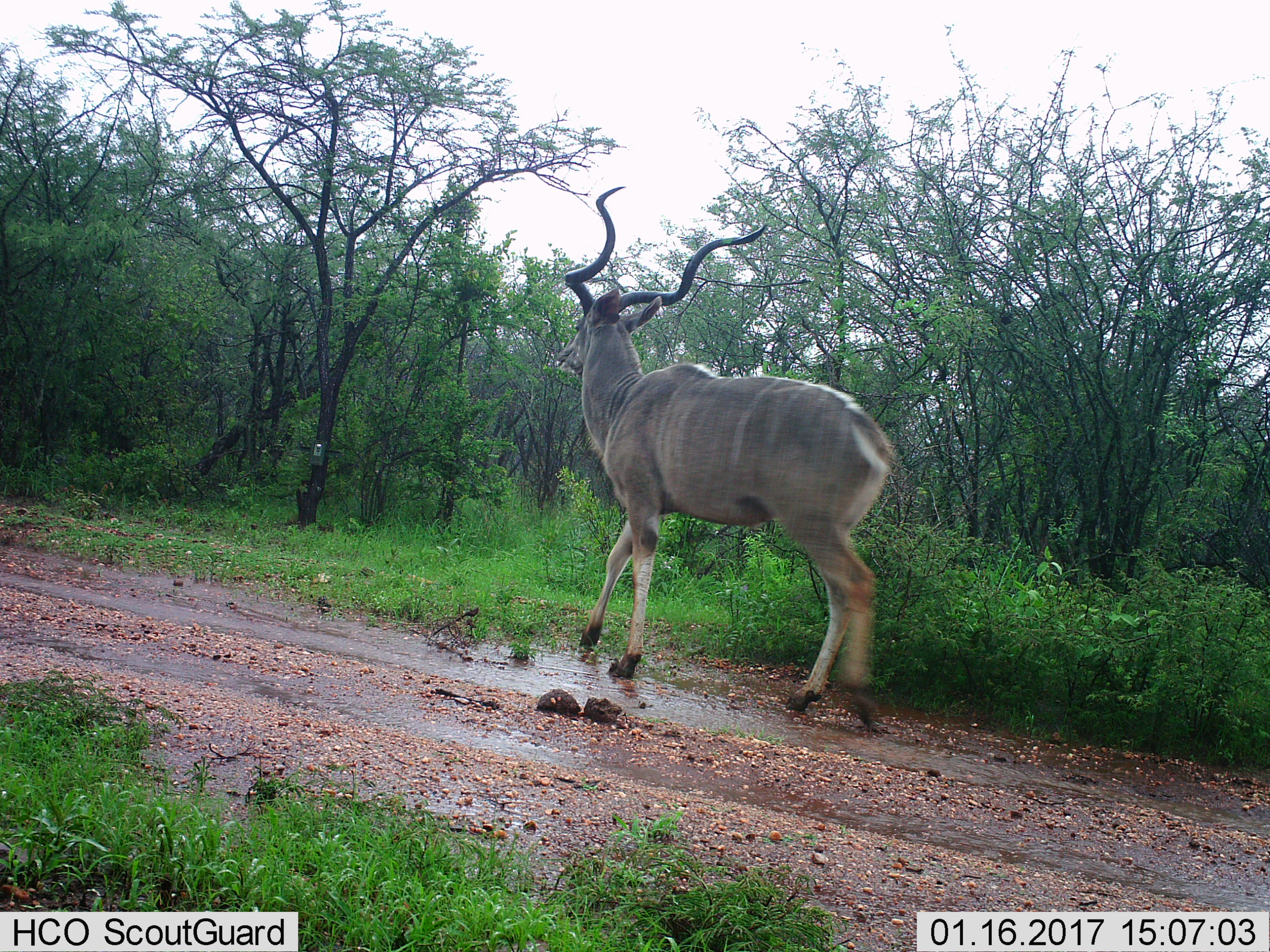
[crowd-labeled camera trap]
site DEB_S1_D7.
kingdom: Animalia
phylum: Chordata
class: Mammalia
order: Artiodactyla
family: Bovidae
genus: Tragelaphus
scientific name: Tragelaphus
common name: kudu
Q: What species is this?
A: Kudu (Tragelaphus).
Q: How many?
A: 1.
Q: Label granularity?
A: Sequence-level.